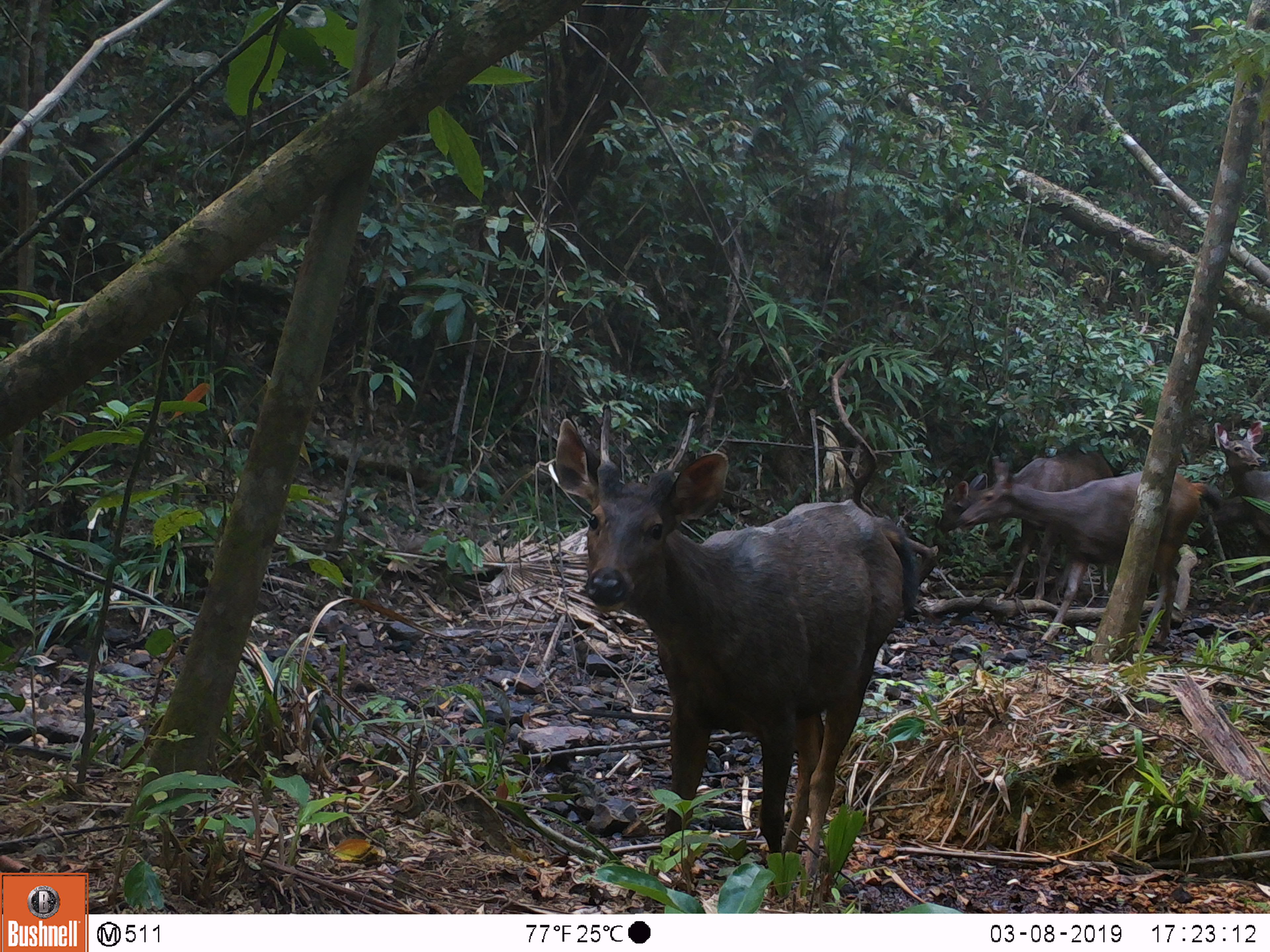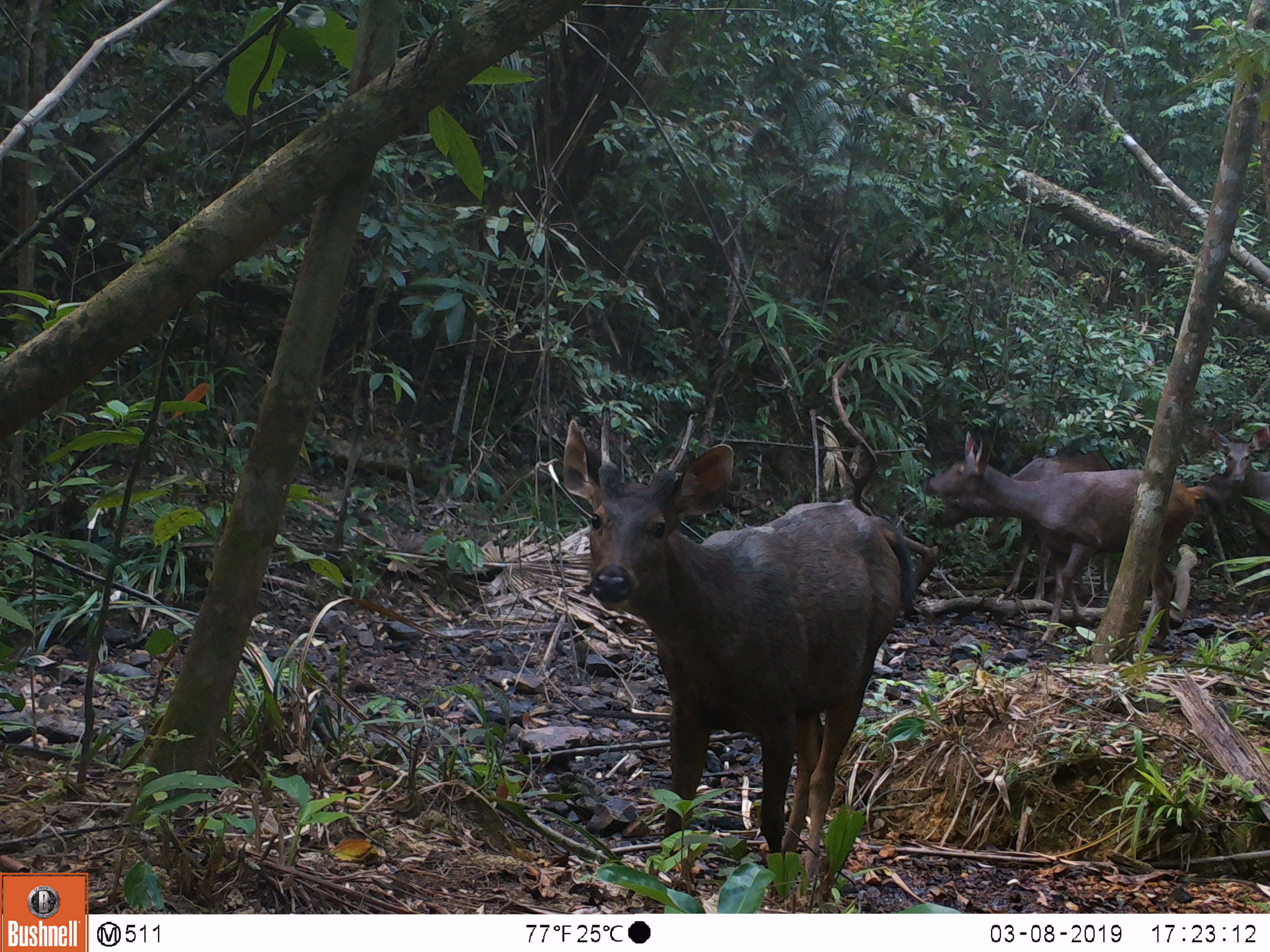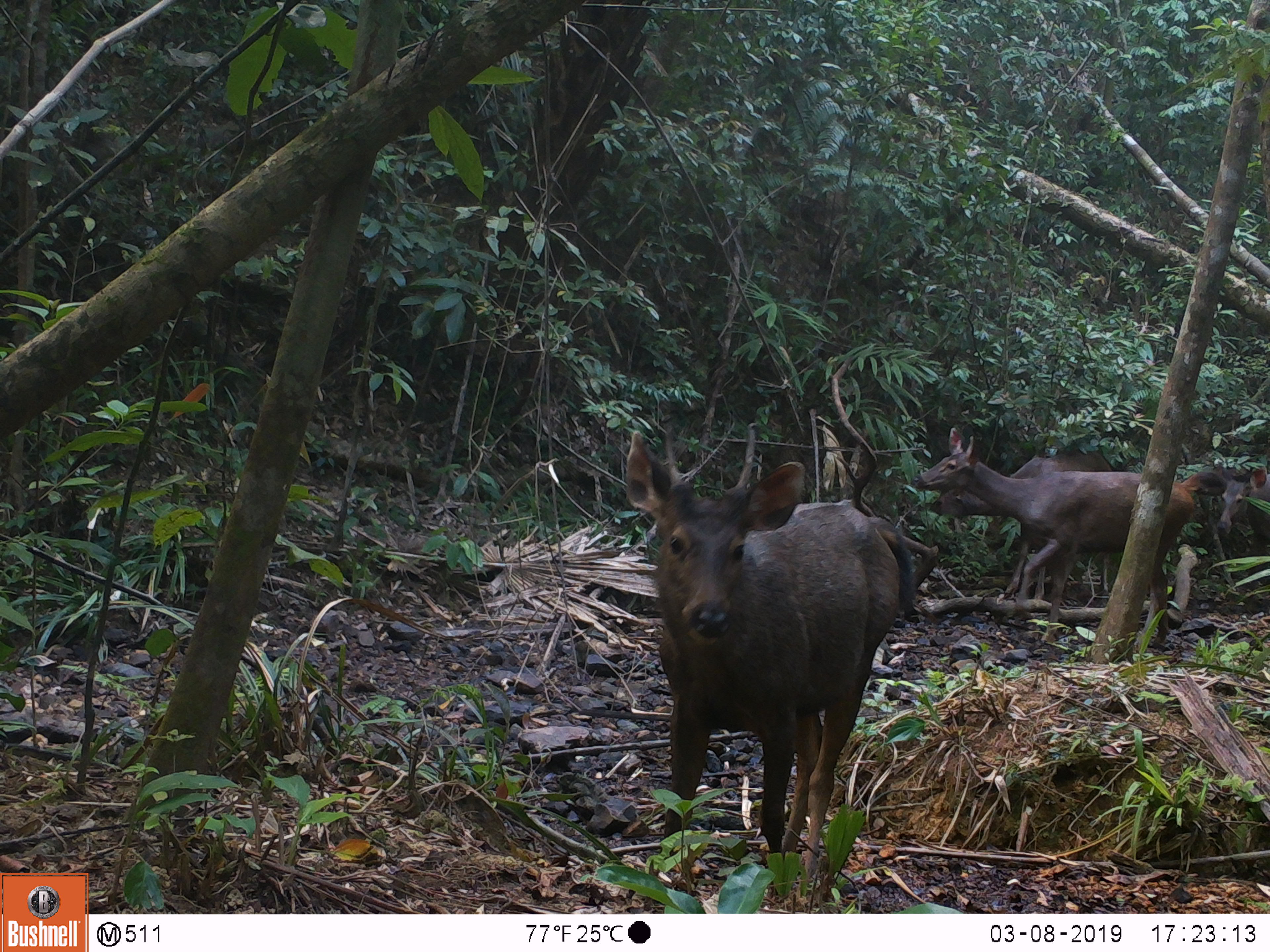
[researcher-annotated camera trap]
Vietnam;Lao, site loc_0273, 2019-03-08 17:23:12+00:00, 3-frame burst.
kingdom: Animalia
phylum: Chordata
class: Mammalia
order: Artiodactyla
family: Cervidae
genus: Rusa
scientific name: Rusa unicolor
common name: sambar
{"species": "sambar (Rusa unicolor)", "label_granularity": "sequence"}